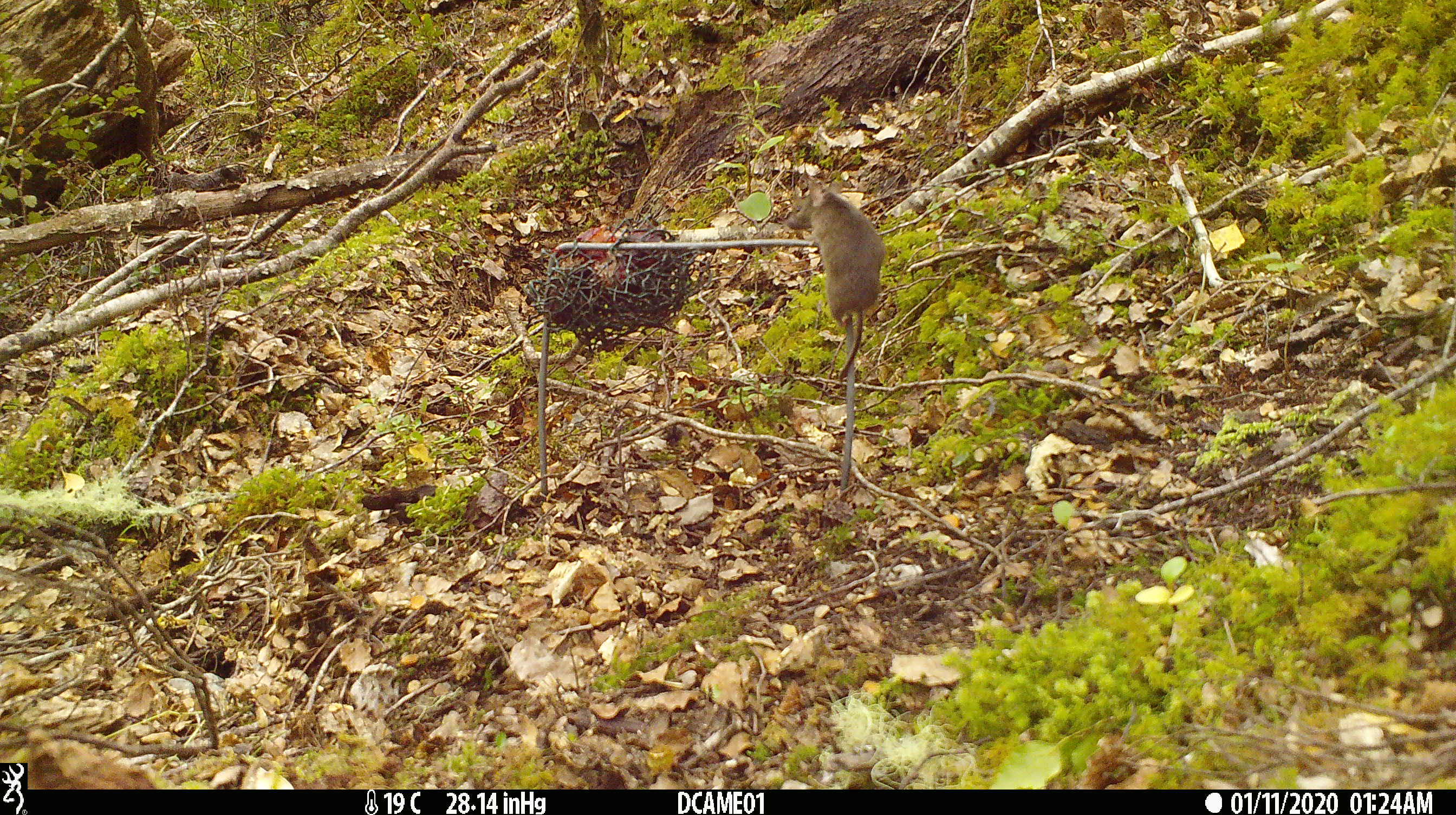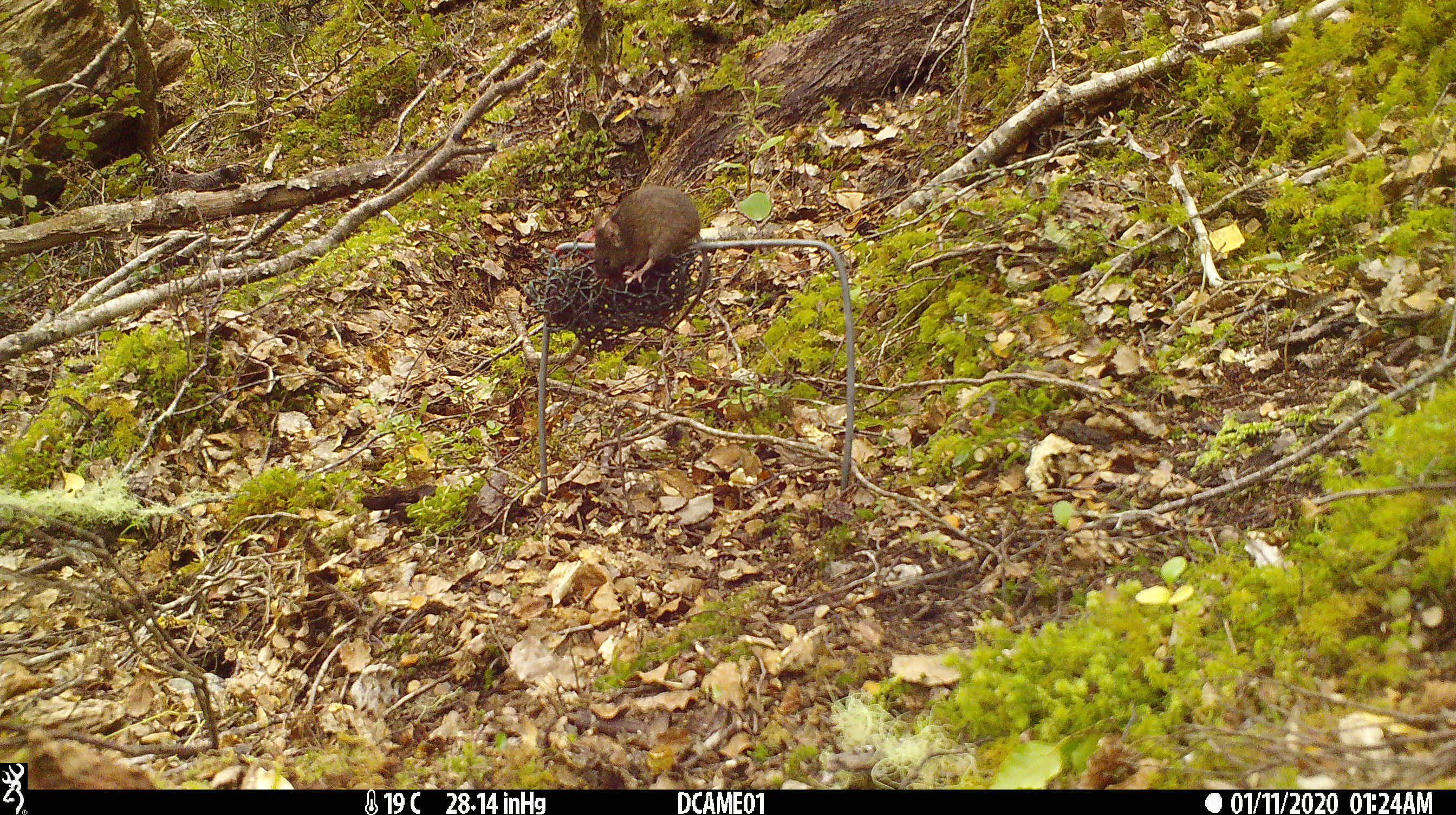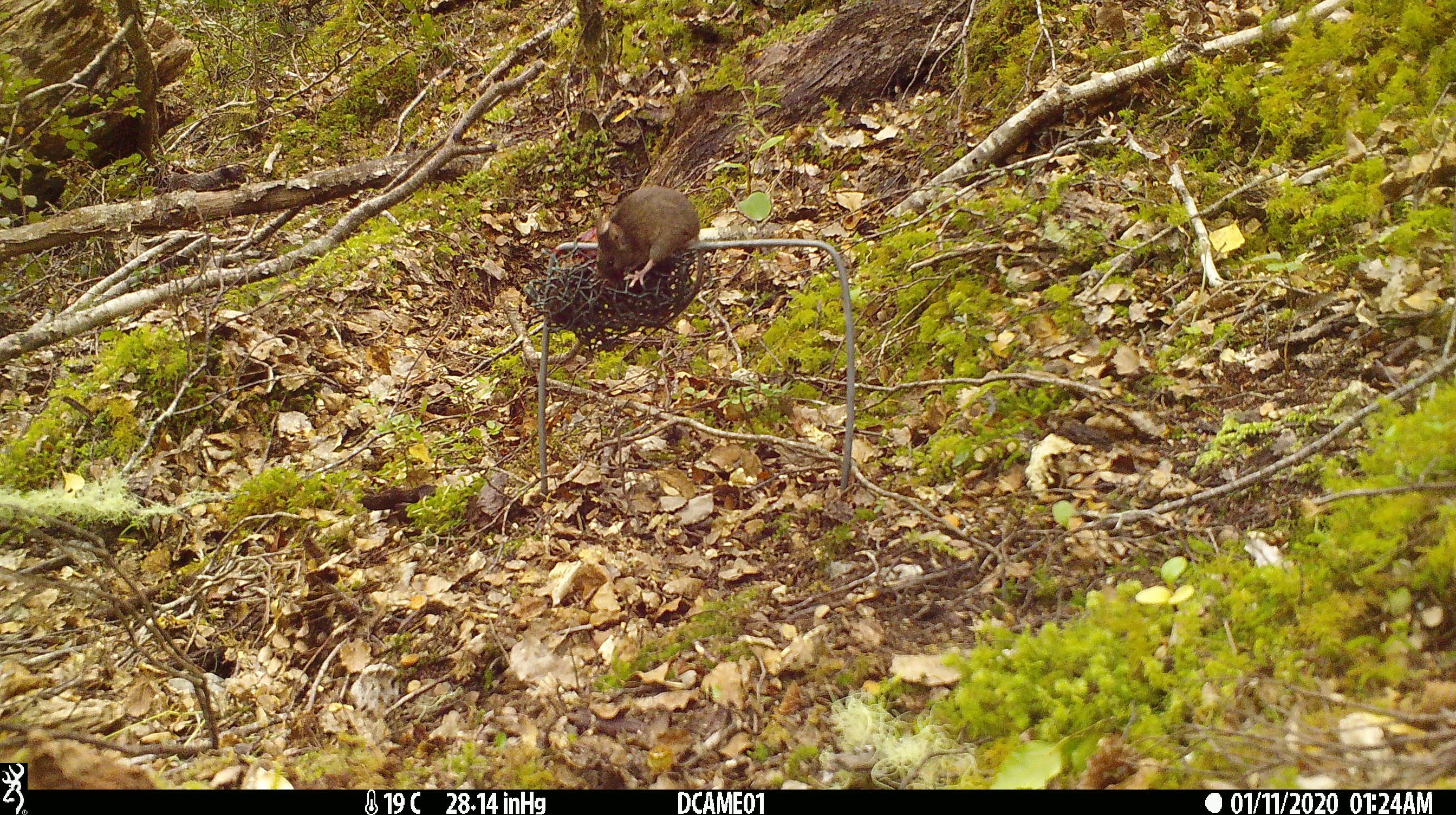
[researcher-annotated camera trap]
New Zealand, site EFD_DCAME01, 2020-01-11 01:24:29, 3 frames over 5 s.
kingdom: Animalia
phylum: Chordata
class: Mammalia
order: Rodentia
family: Muridae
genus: Mus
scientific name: Mus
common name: mouse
Mouse (Mus).